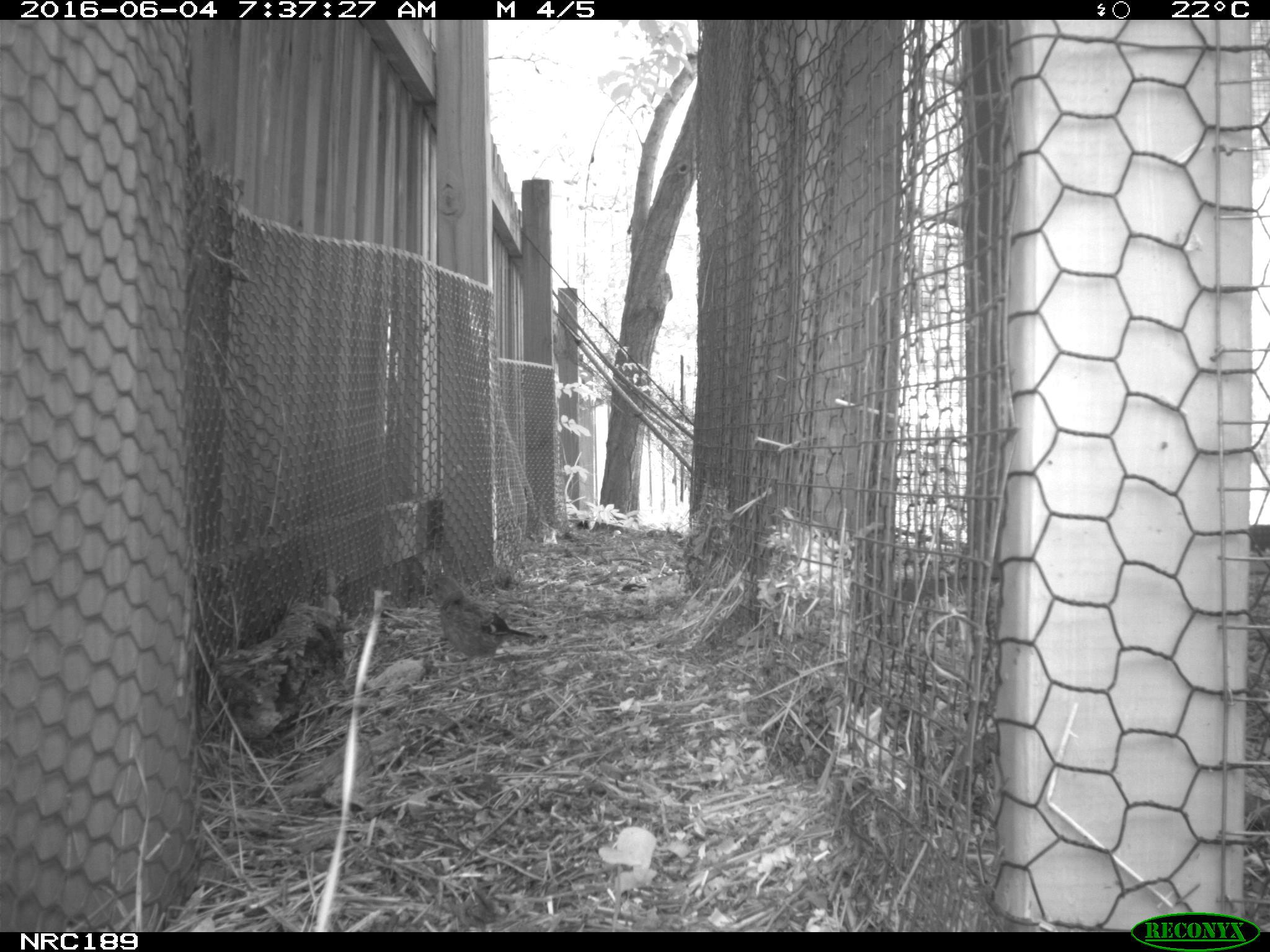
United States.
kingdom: Animalia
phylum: Chordata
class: Aves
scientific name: Aves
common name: bird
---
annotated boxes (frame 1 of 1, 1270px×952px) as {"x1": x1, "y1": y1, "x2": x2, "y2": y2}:
Bird: {"x1": 413, "y1": 566, "x2": 541, "y2": 671}